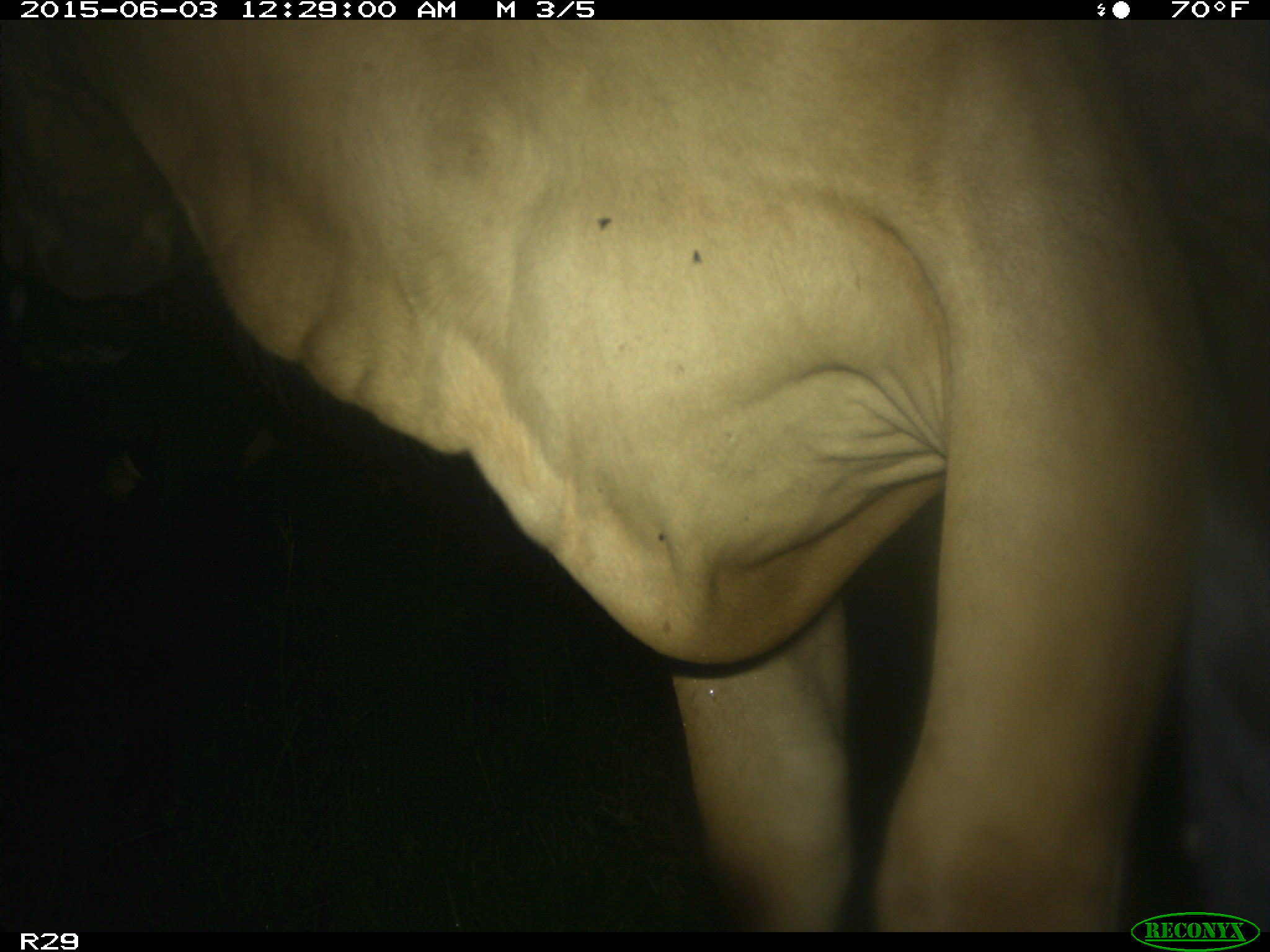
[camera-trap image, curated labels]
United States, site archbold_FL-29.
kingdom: Animalia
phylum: Chordata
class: Mammalia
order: Artiodactyla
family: Bovidae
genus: Bos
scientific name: Bos taurus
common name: domestic cow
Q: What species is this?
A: Bos taurus (domestic cow).